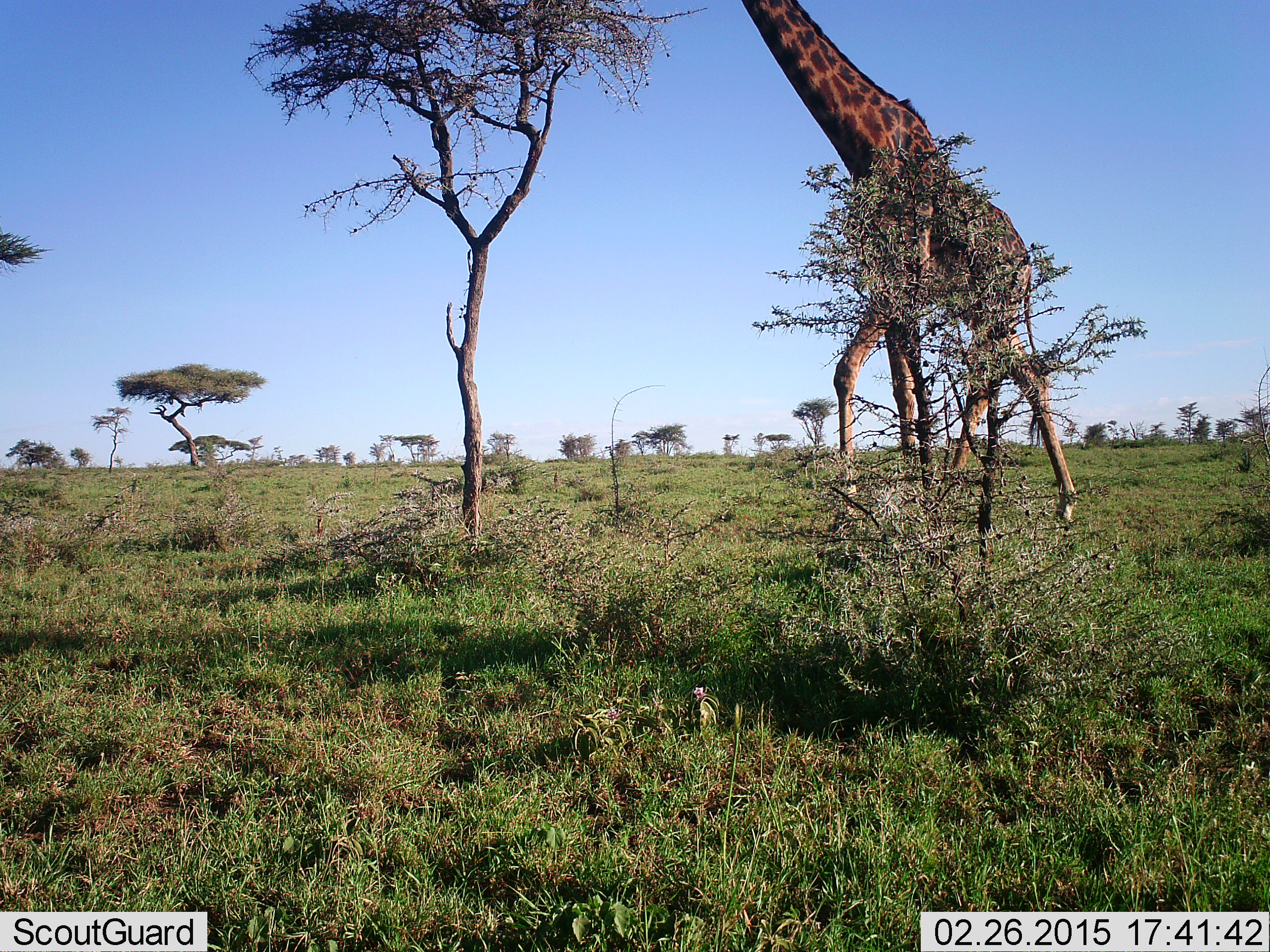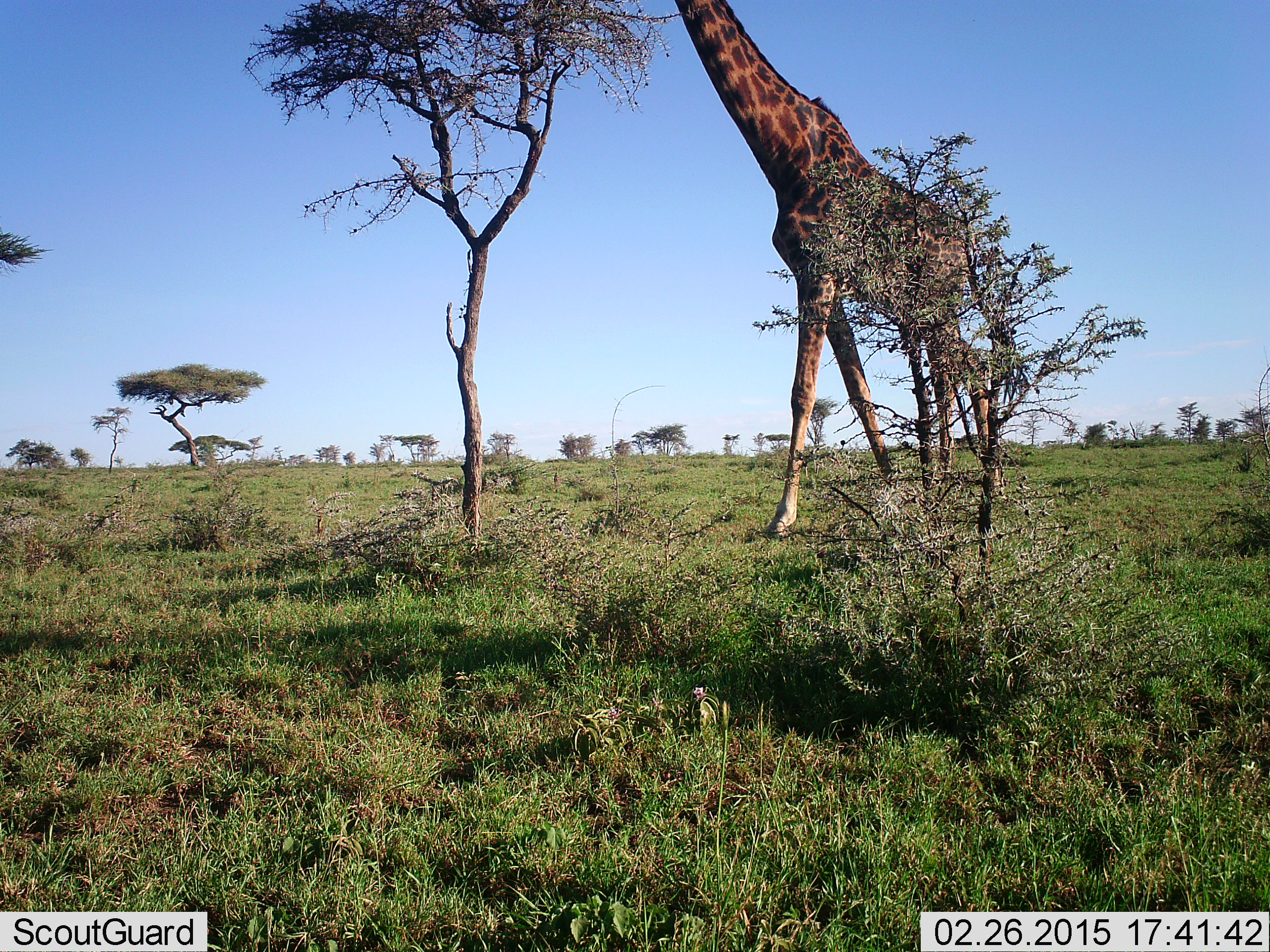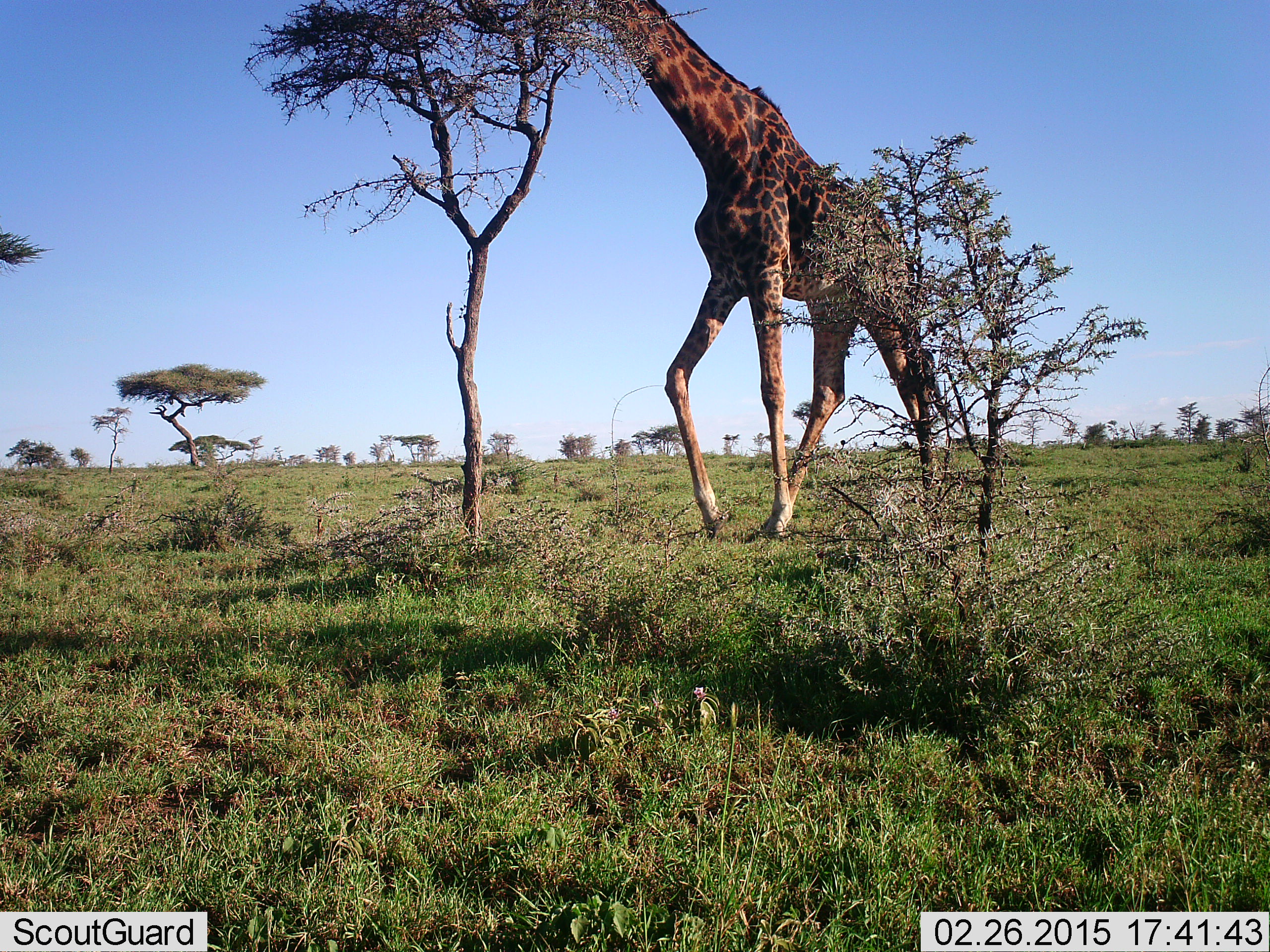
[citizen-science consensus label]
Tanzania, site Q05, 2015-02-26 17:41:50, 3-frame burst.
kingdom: Animalia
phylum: Chordata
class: Mammalia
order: Artiodactyla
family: Giraffidae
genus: Giraffa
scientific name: Giraffa camelopardalis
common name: giraffe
Giraffe (Giraffa camelopardalis), count 1. Behavior (volunteer vote fractions): standing 0%, resting 0%, moving 90%, interacting 0%. Young present (vote fraction): 0%. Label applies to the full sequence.